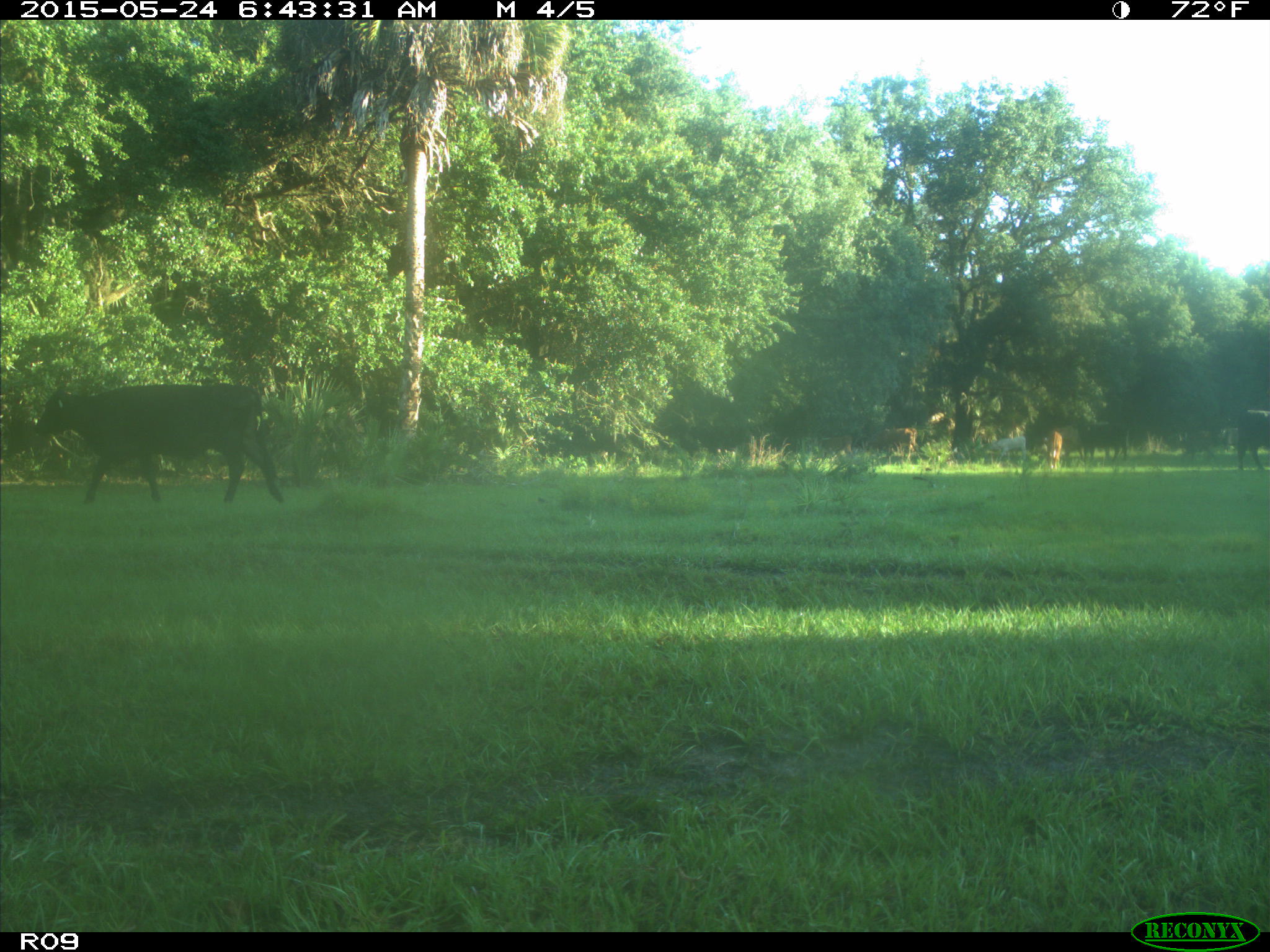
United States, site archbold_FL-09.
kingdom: Animalia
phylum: Chordata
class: Mammalia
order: Artiodactyla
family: Bovidae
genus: Bos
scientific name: Bos taurus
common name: domestic cow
Bos taurus (domestic cow).